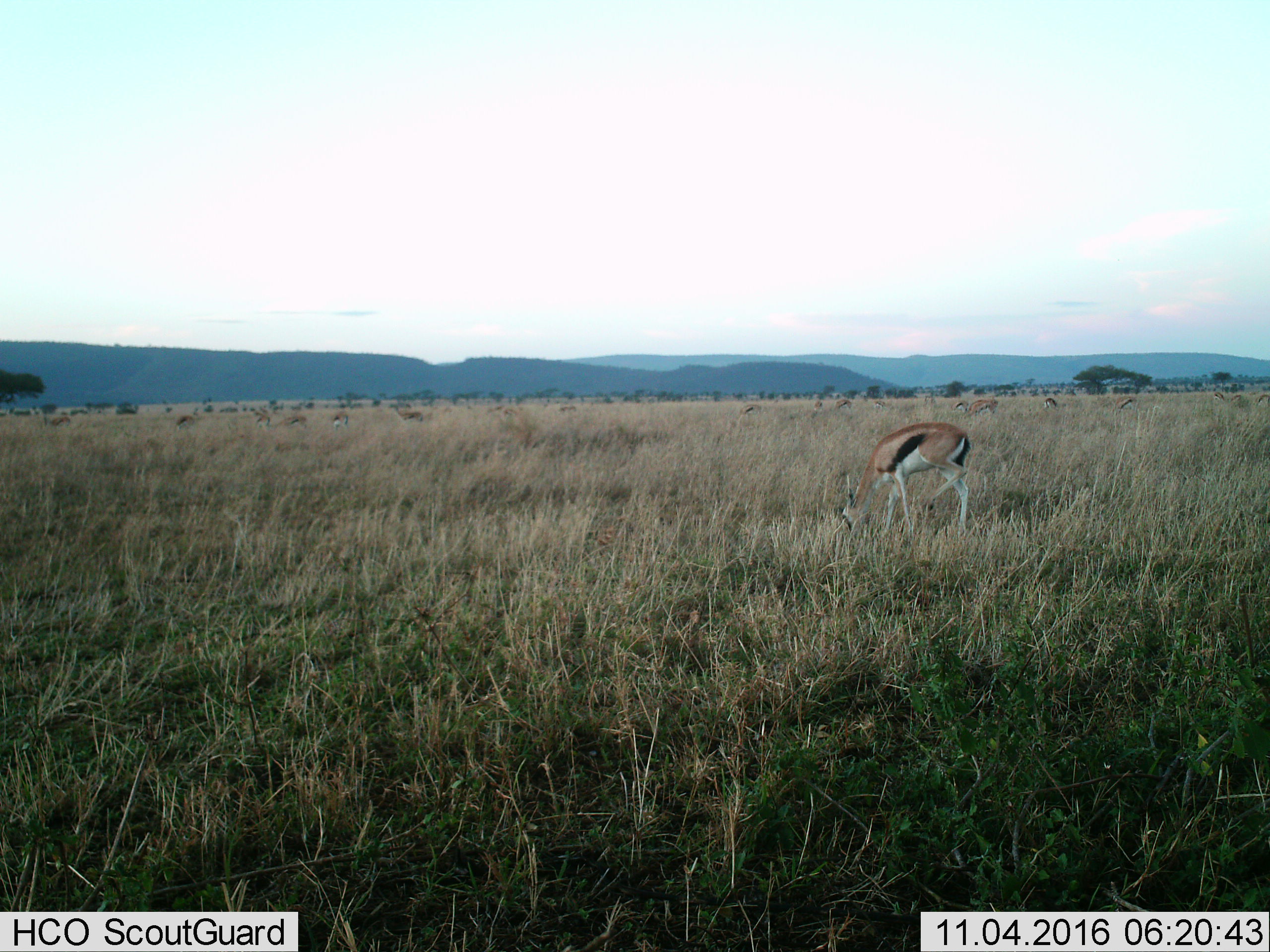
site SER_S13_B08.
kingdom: Animalia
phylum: Chordata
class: Mammalia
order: Artiodactyla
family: Bovidae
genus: Eudorcas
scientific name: Eudorcas thomsonii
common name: thomson's gazelle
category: gazellethomsons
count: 11-50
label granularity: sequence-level